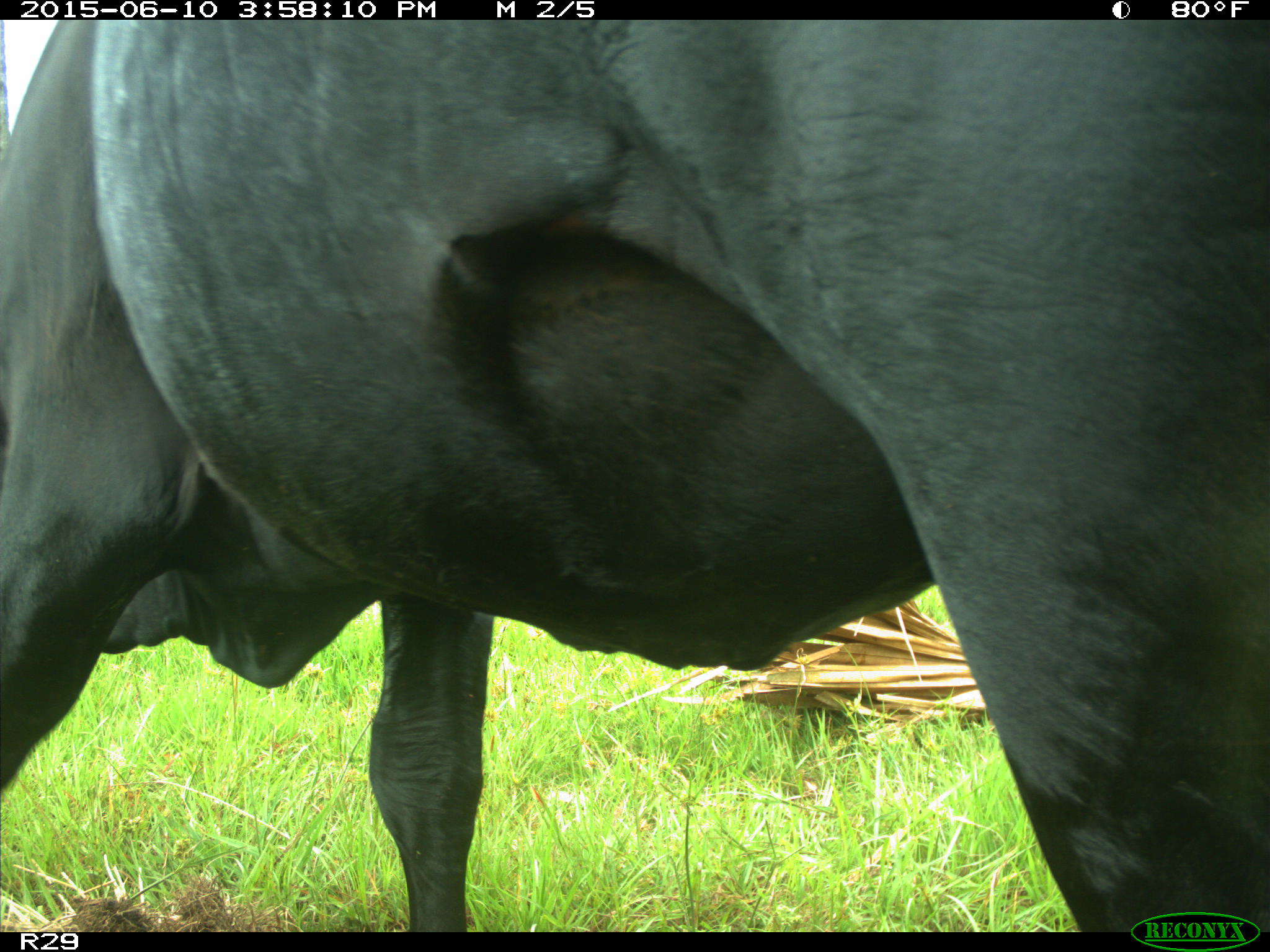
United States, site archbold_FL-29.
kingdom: Animalia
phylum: Chordata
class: Mammalia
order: Artiodactyla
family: Bovidae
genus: Bos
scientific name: Bos taurus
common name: domestic cow